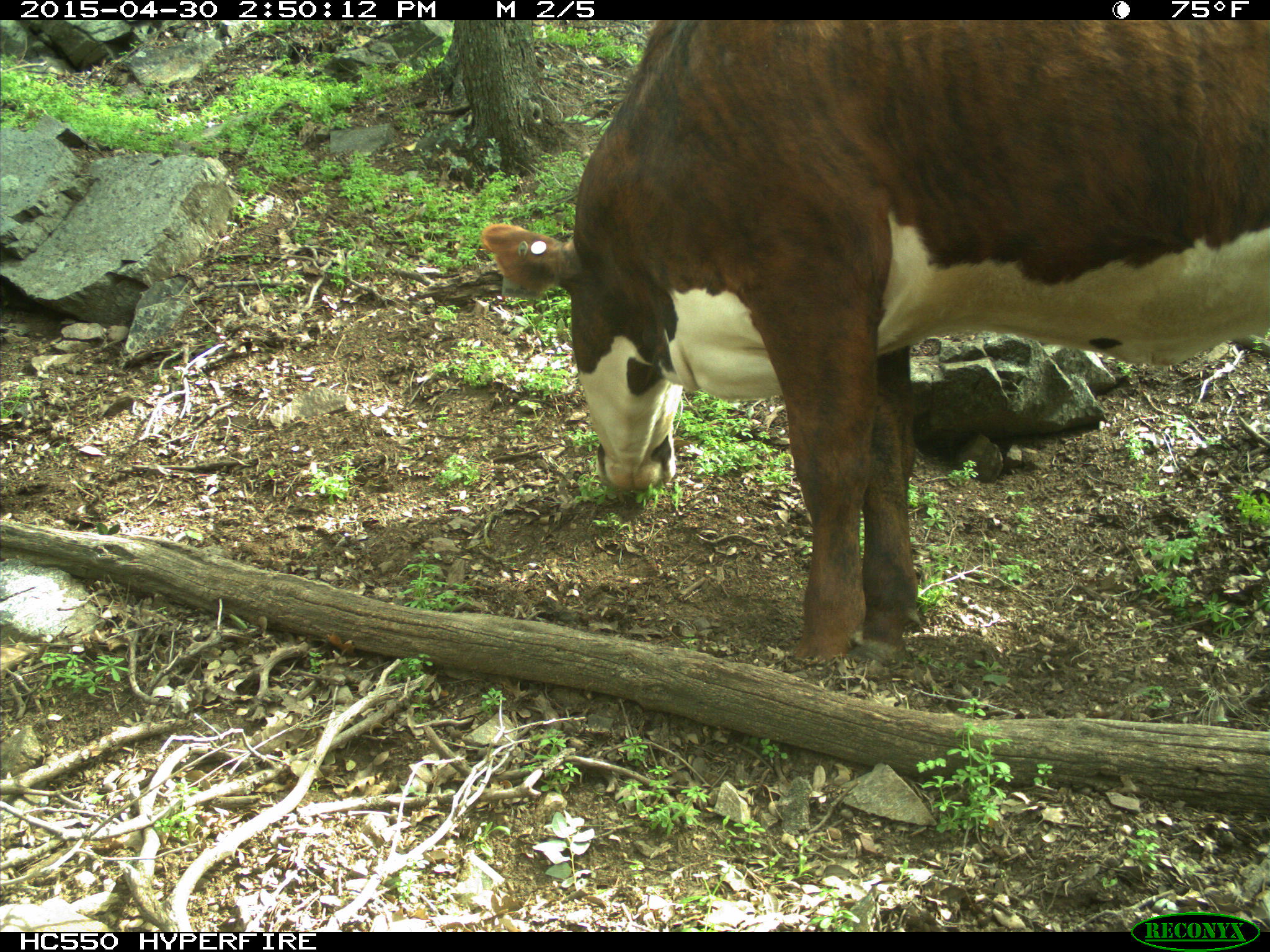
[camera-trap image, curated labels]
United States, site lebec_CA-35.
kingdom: Animalia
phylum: Chordata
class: Mammalia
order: Artiodactyla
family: Bovidae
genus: Bos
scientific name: Bos taurus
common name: domestic cow